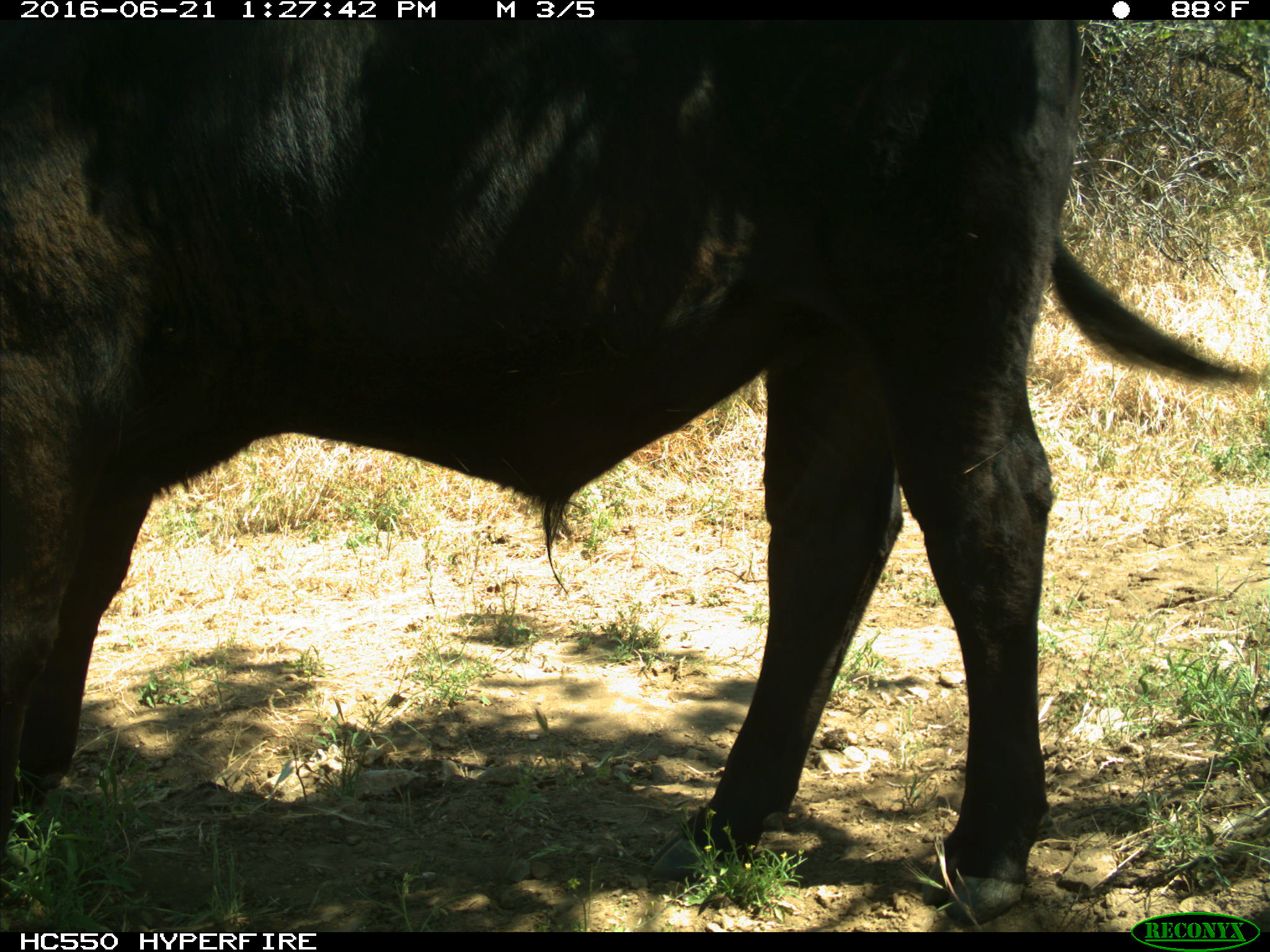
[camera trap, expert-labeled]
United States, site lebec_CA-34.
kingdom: Animalia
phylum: Chordata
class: Mammalia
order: Artiodactyla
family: Bovidae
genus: Bos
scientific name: Bos taurus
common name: domestic cow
Bos taurus (domestic cow).